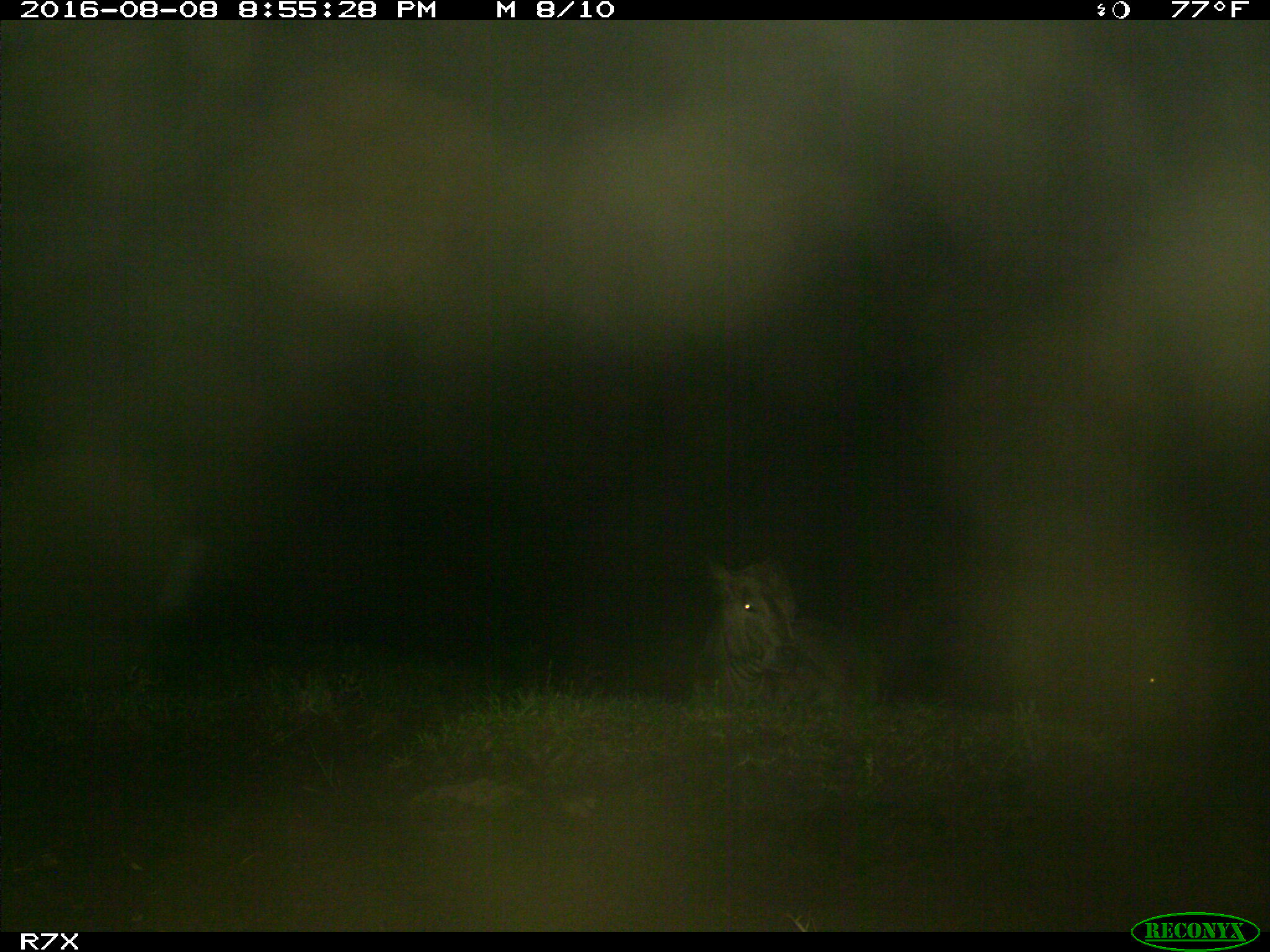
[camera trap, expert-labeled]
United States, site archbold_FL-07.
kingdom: Animalia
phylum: Chordata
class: Mammalia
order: Artiodactyla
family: Bovidae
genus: Bos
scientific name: Bos taurus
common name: domestic cow